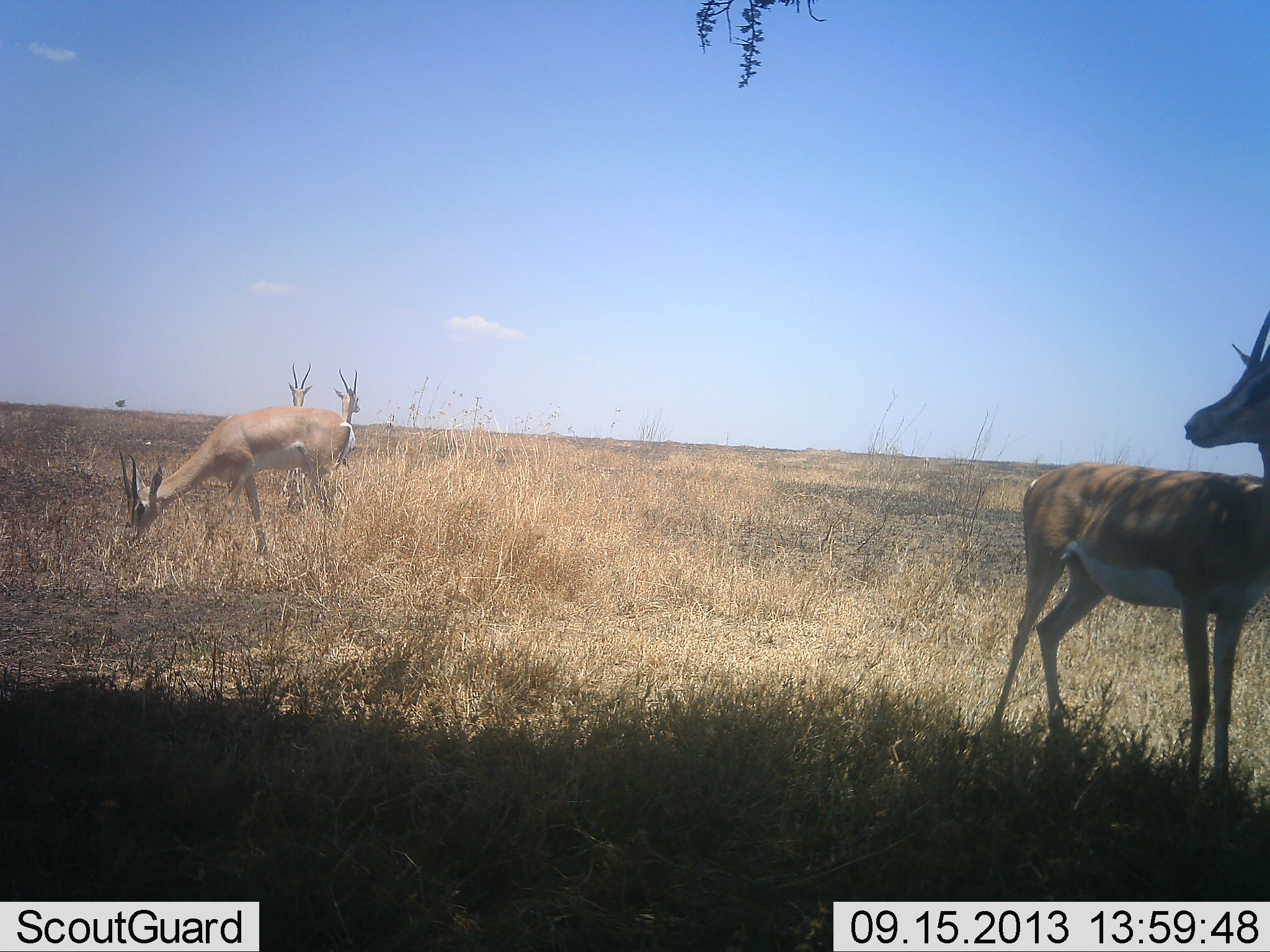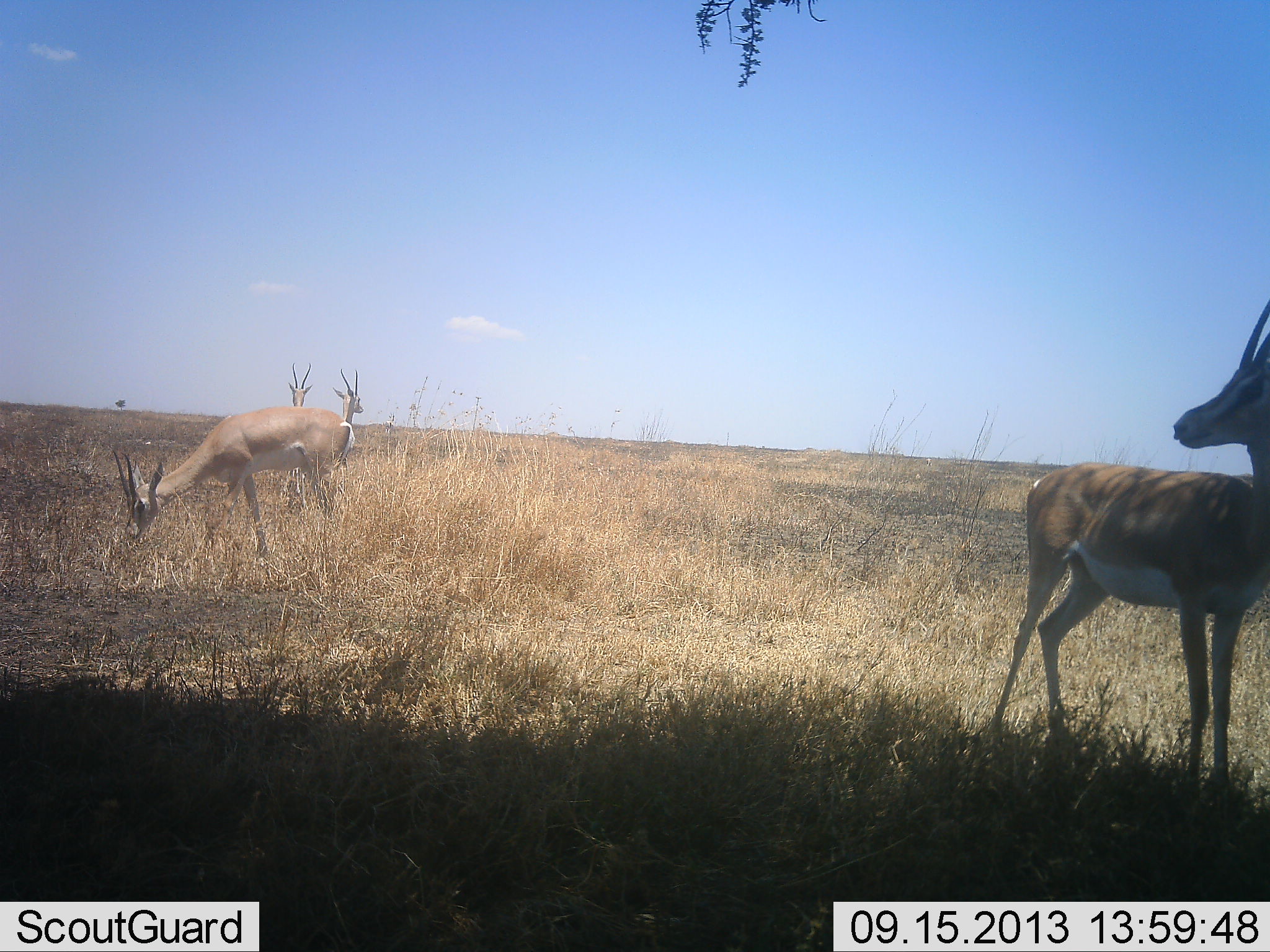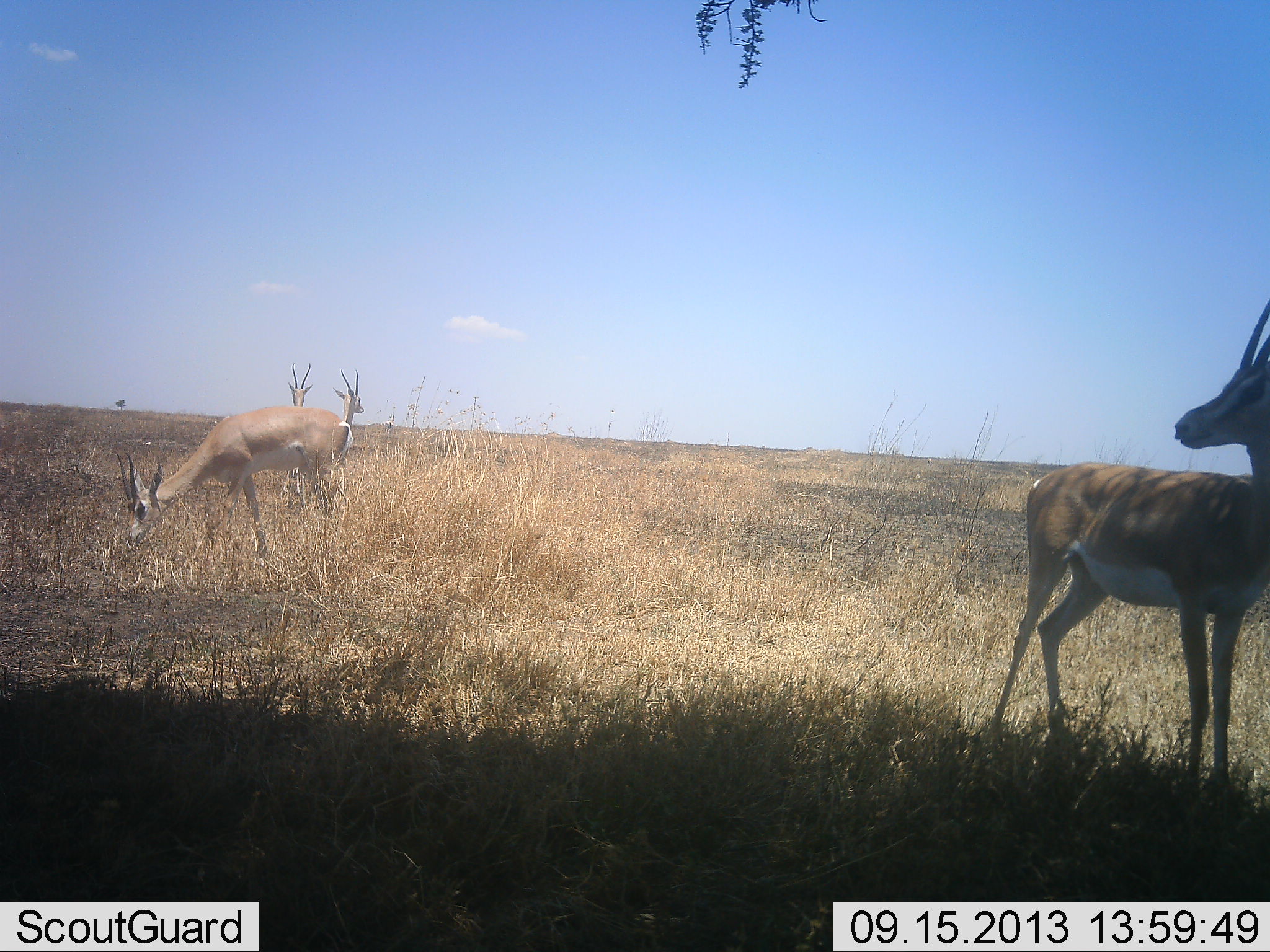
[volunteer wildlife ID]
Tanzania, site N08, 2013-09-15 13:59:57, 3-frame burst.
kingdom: Animalia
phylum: Chordata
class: Mammalia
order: Artiodactyla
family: Bovidae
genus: Nanger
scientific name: Nanger granti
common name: grant's gazelle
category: gazellegrants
Gazellegrants (grant's gazelle) (Nanger granti), count 4. Behavior (volunteer vote fractions): standing 83%, resting 6%, moving 0%, interacting 0%. Young present (vote fraction): 0%. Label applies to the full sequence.